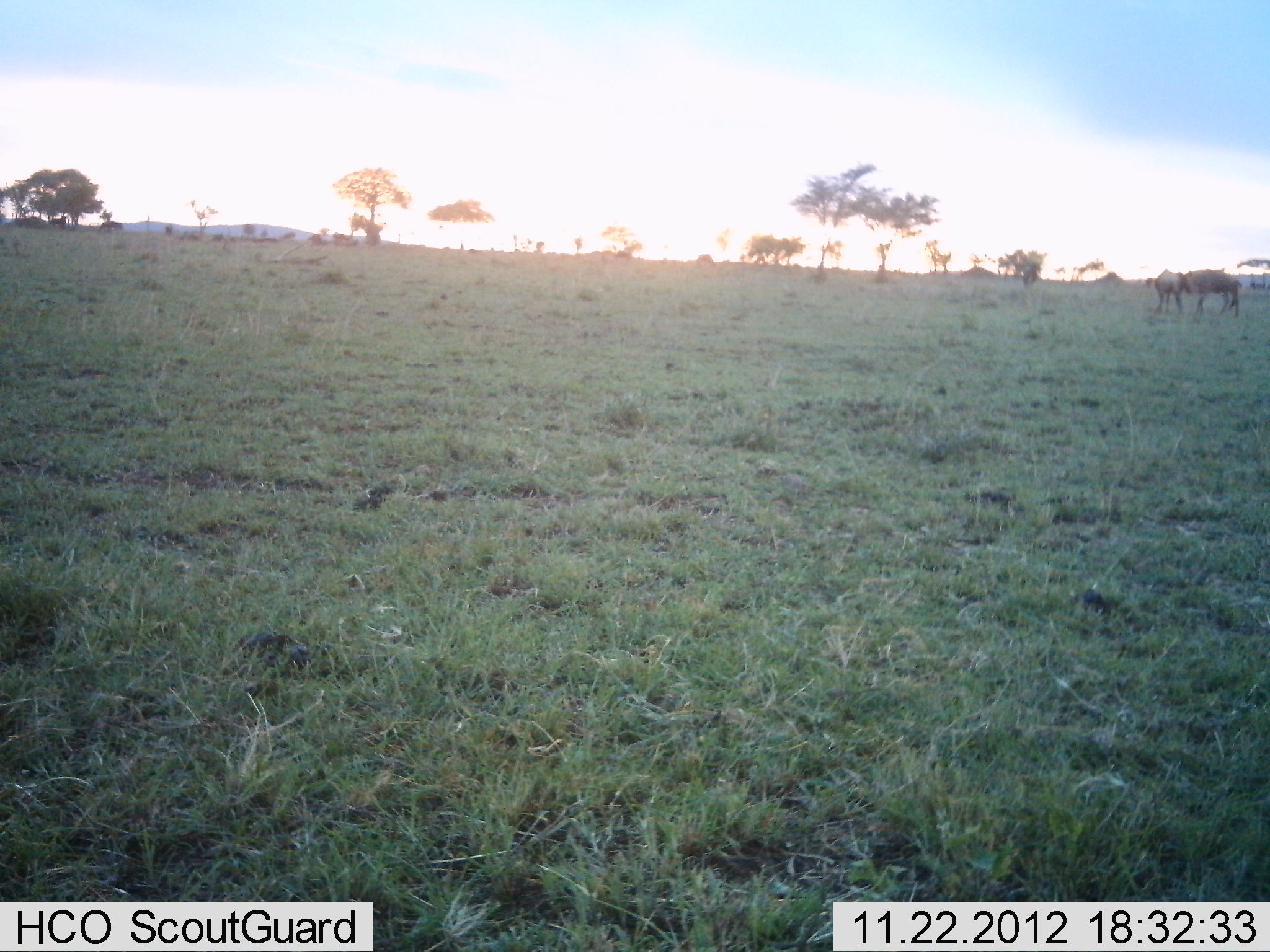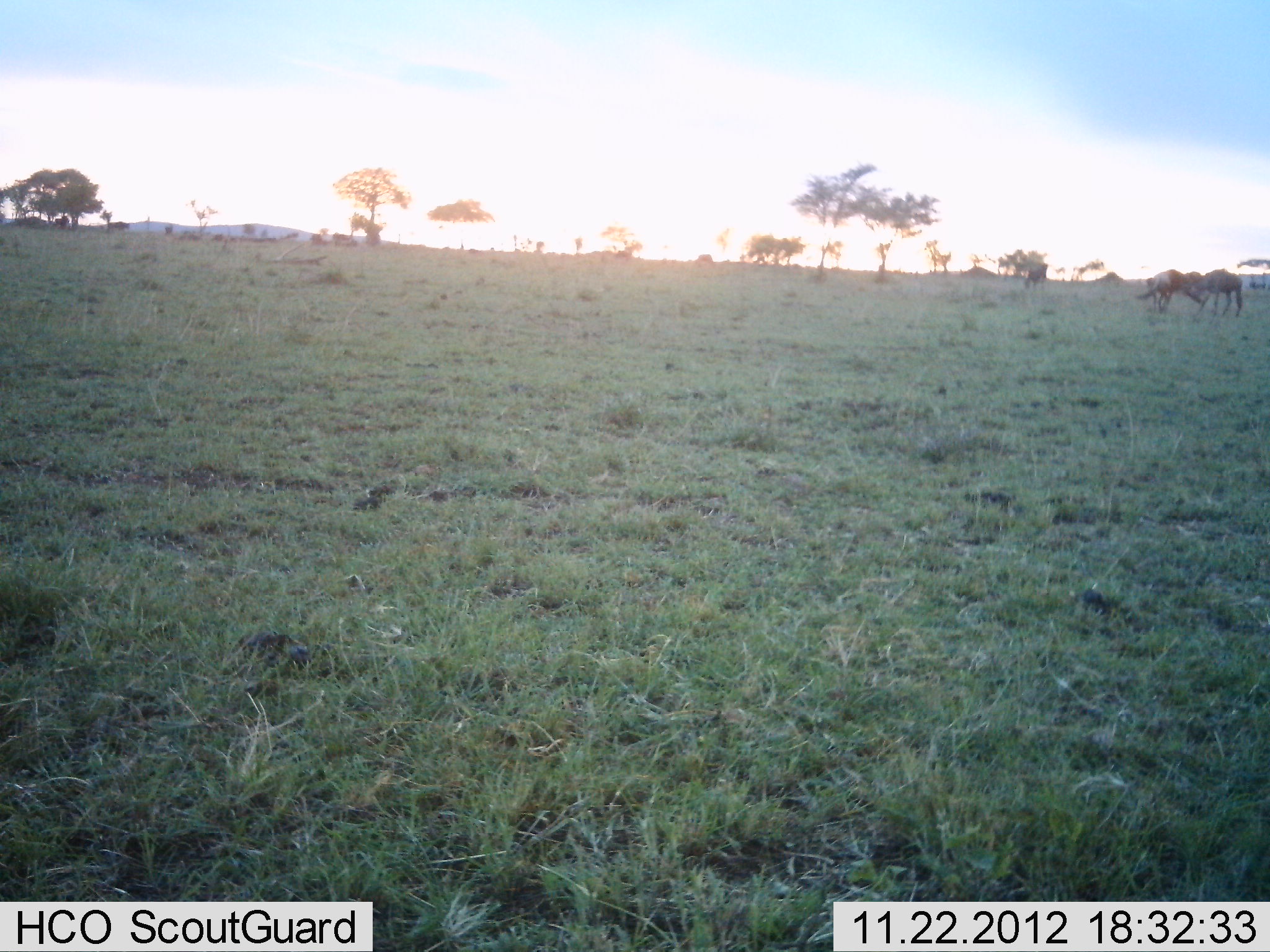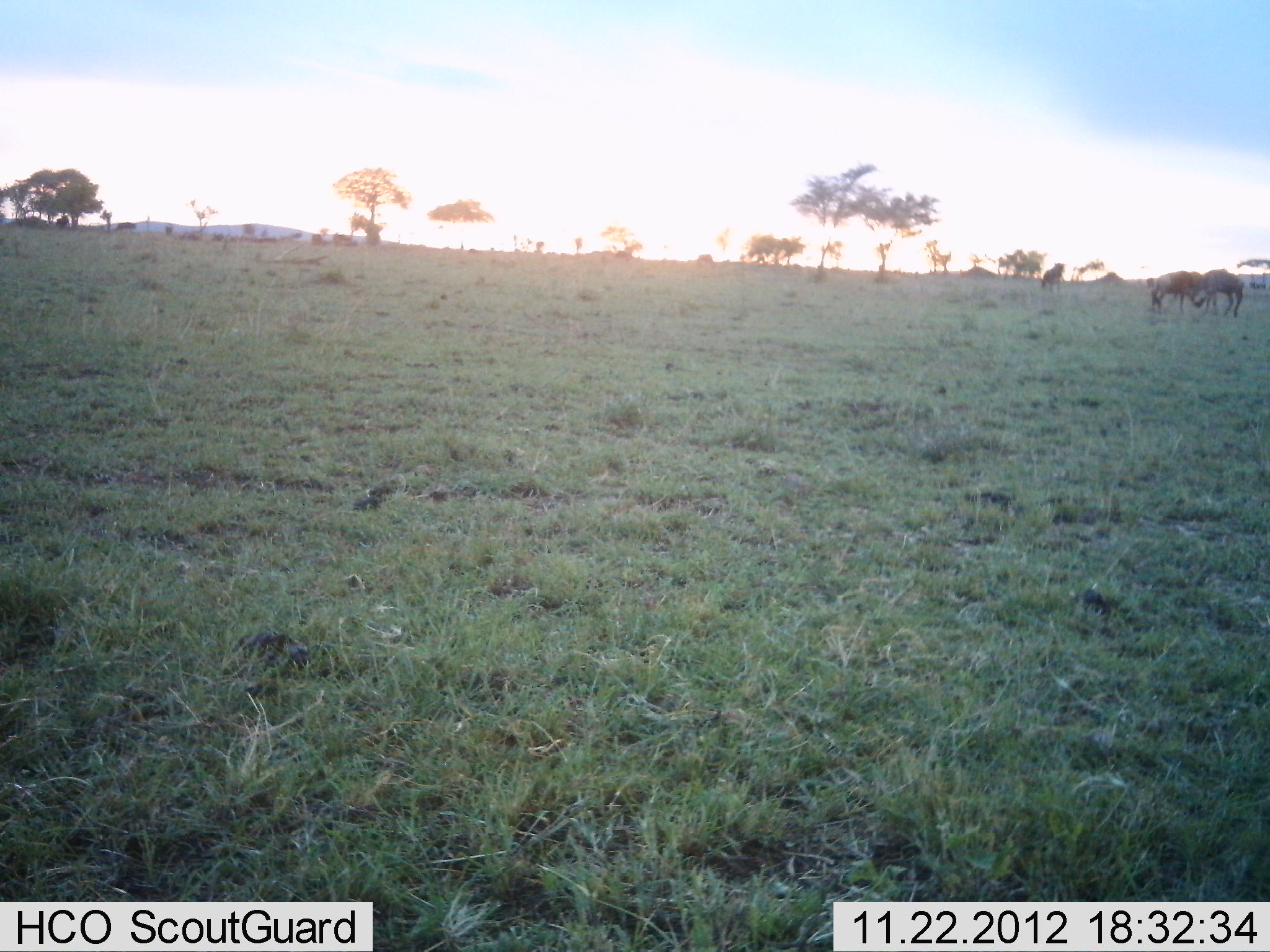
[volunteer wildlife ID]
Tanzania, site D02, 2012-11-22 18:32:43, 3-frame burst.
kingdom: Animalia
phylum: Chordata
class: Mammalia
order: Artiodactyla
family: Bovidae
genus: Connochaetes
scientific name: Connochaetes taurinus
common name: blue wildebeest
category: wildebeest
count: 3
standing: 27%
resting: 0%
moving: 53%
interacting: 73%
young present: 0%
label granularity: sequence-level